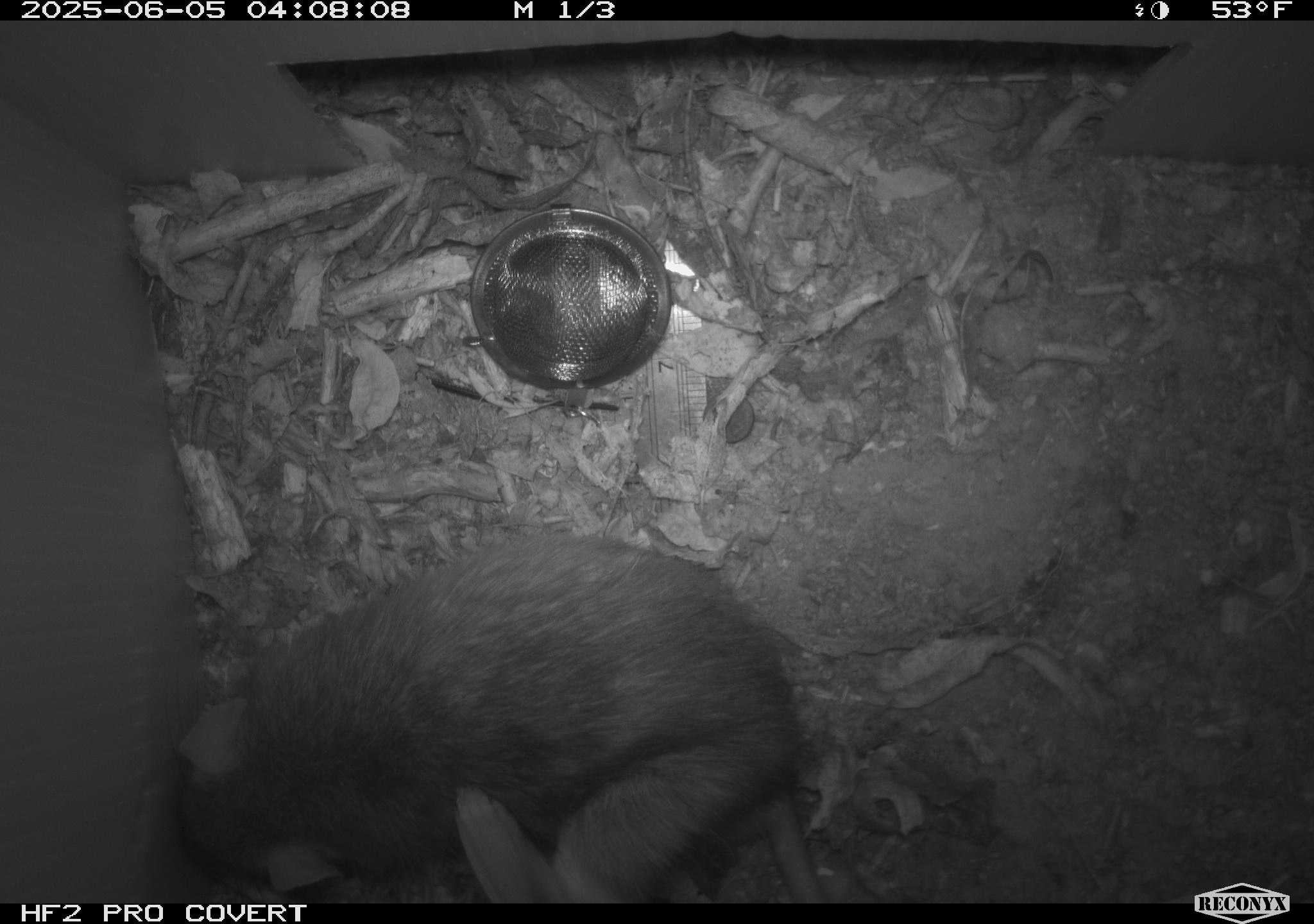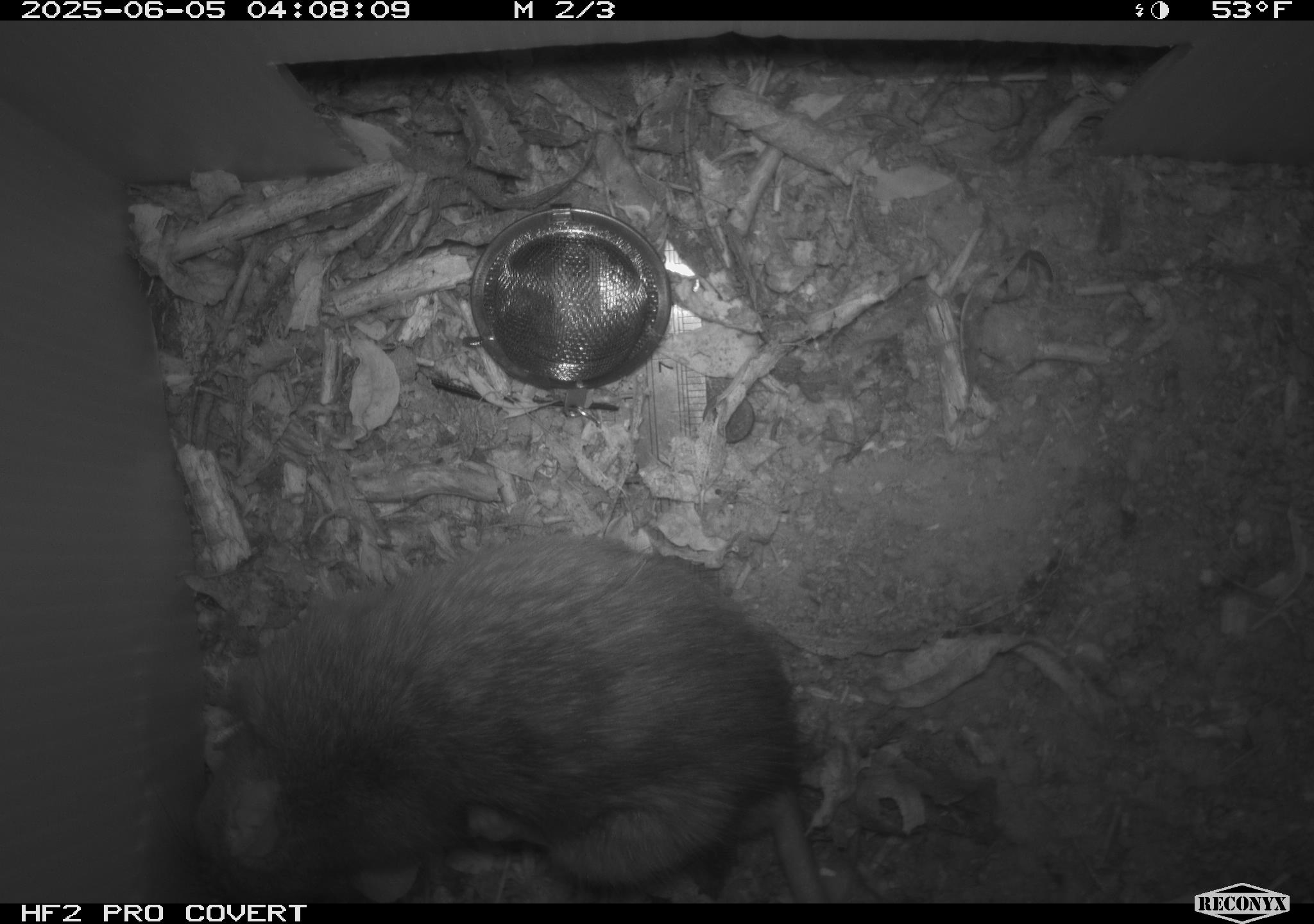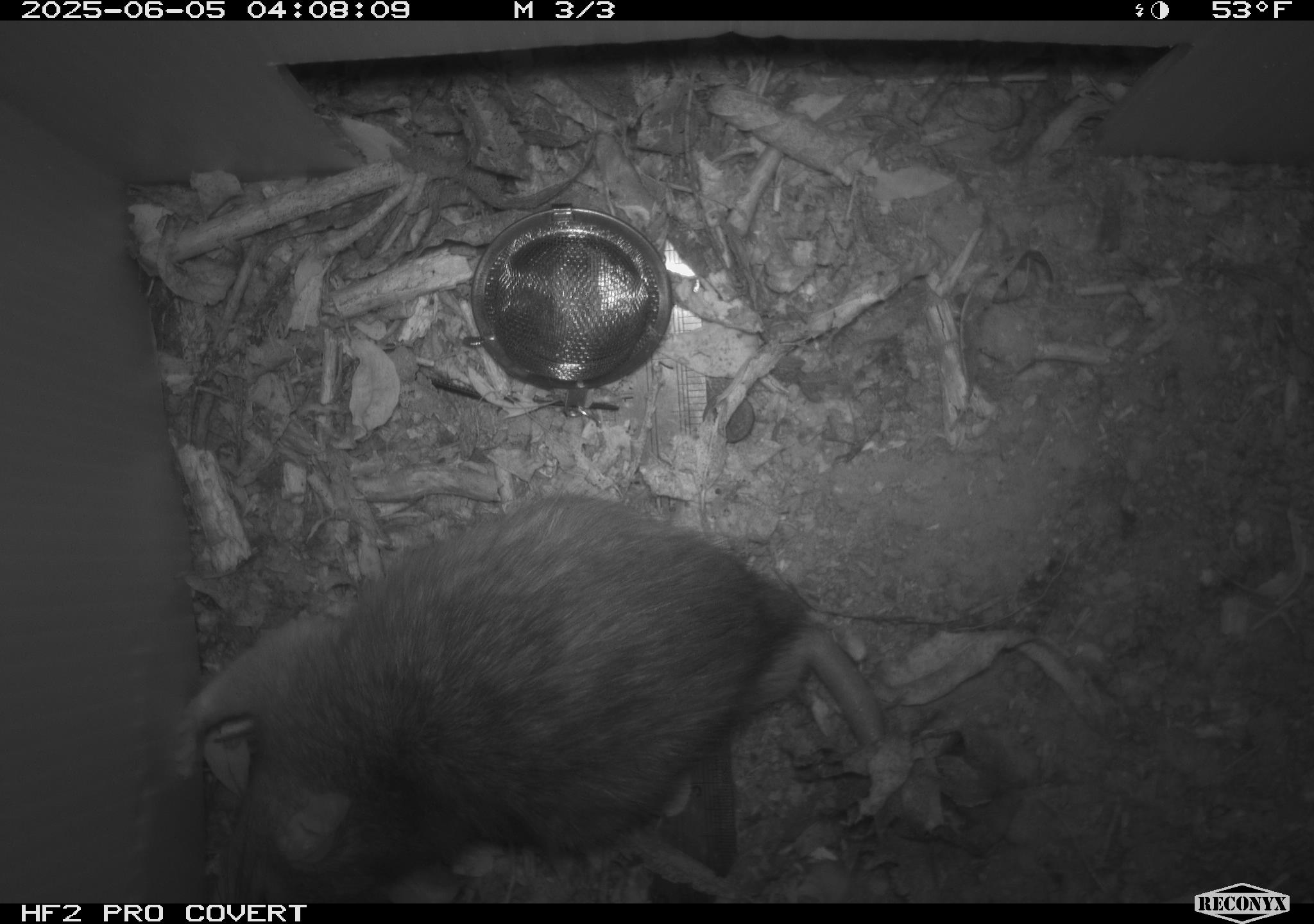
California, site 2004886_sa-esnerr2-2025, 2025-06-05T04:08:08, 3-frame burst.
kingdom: Animalia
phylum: Chordata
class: Mammalia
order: Rodentia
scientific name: Rodentia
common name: rodent